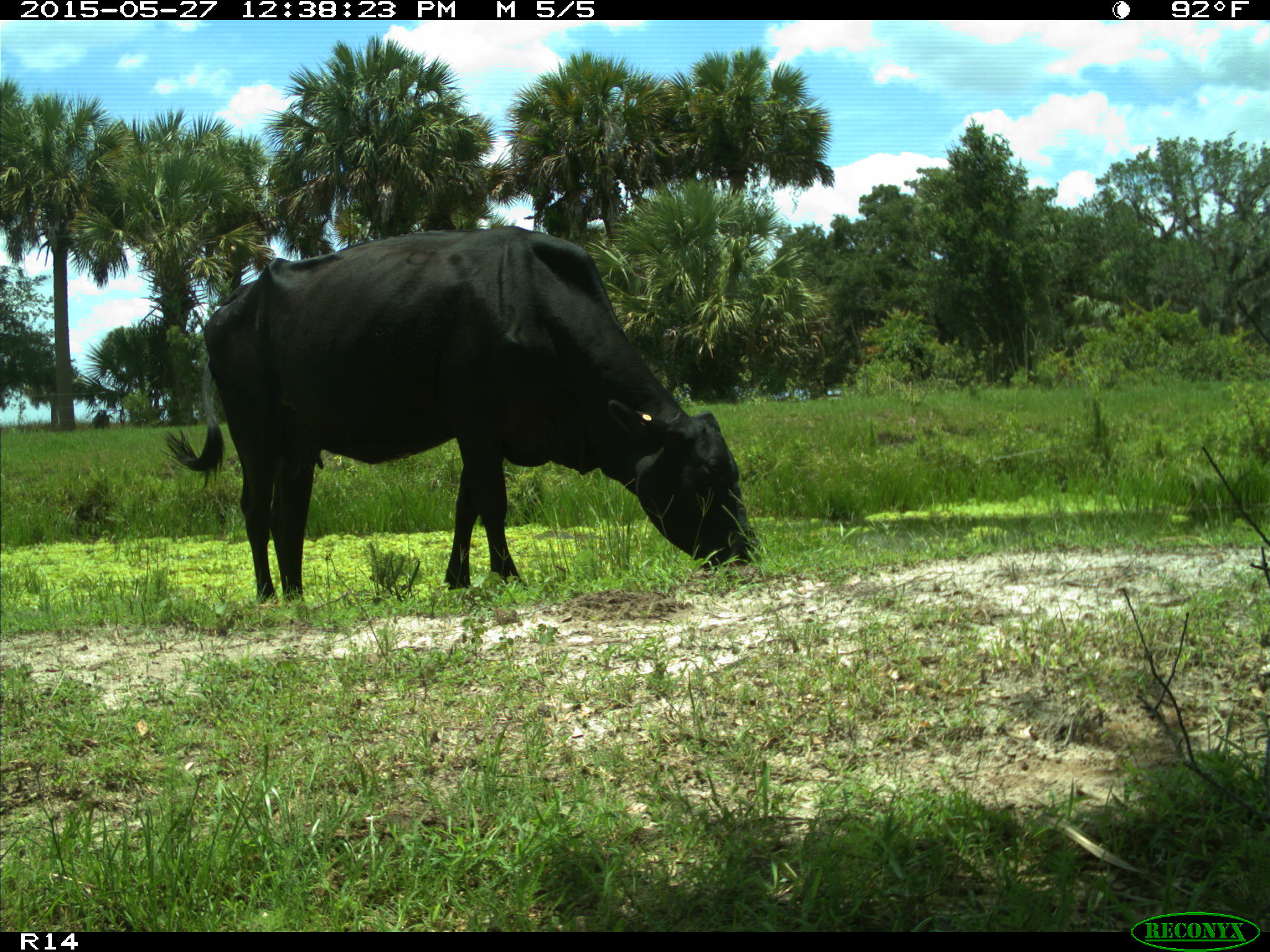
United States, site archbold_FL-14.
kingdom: Animalia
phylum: Chordata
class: Mammalia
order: Artiodactyla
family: Bovidae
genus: Bos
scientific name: Bos taurus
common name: domestic cow